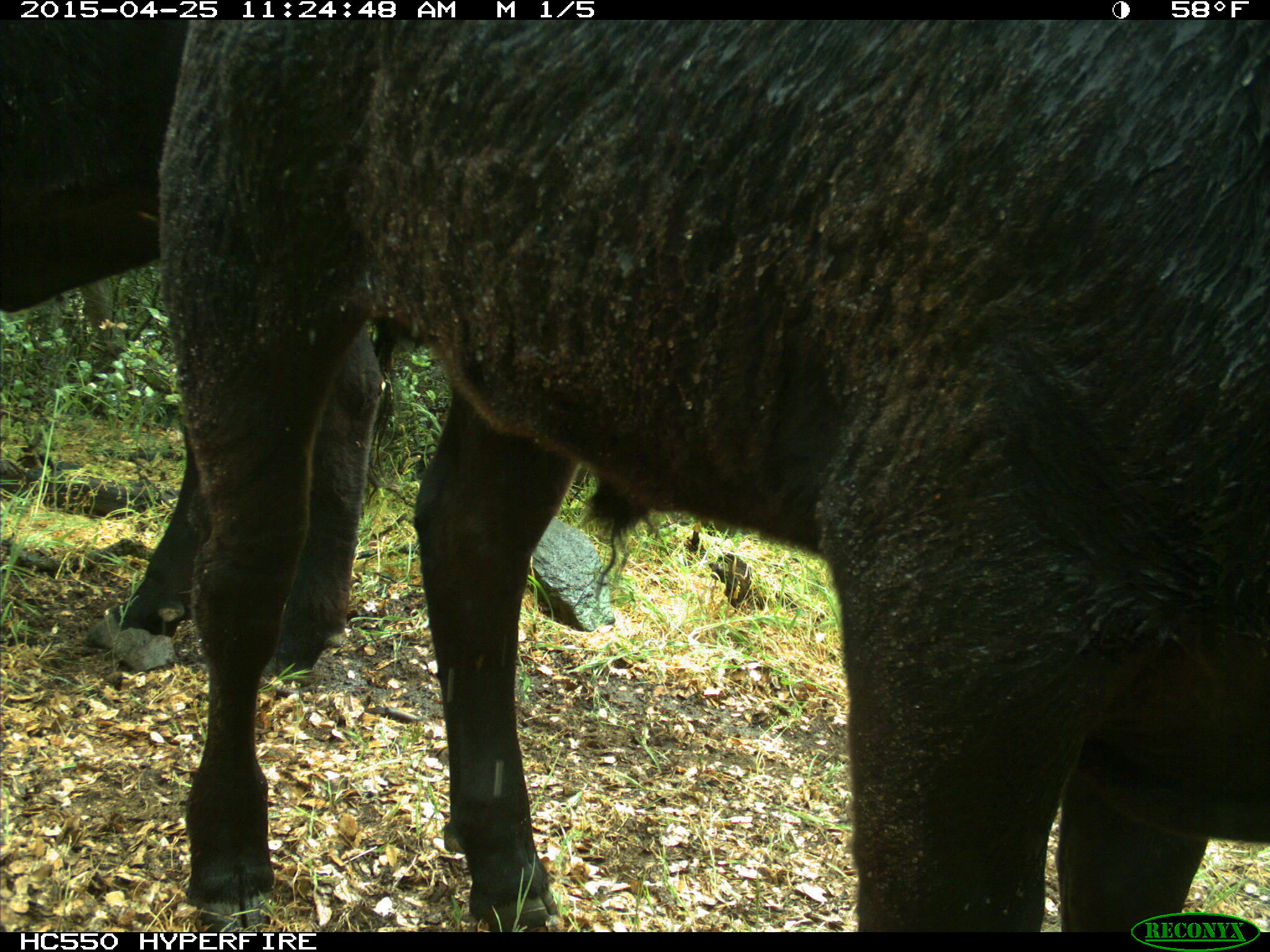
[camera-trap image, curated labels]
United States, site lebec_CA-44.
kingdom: Animalia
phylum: Chordata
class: Mammalia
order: Artiodactyla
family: Suidae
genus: Sus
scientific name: Sus scrofa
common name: wild boar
Sus scrofa (wild boar).